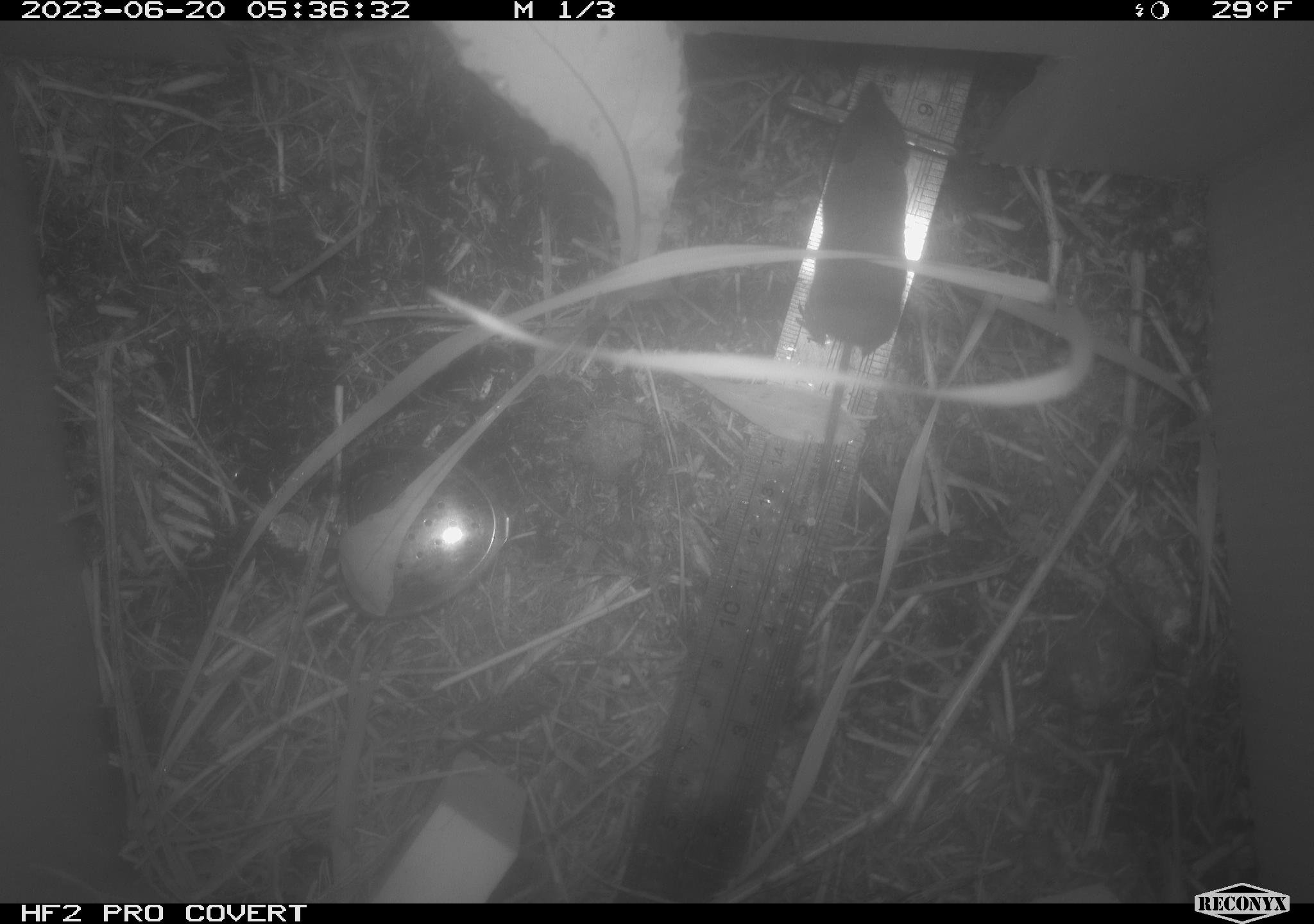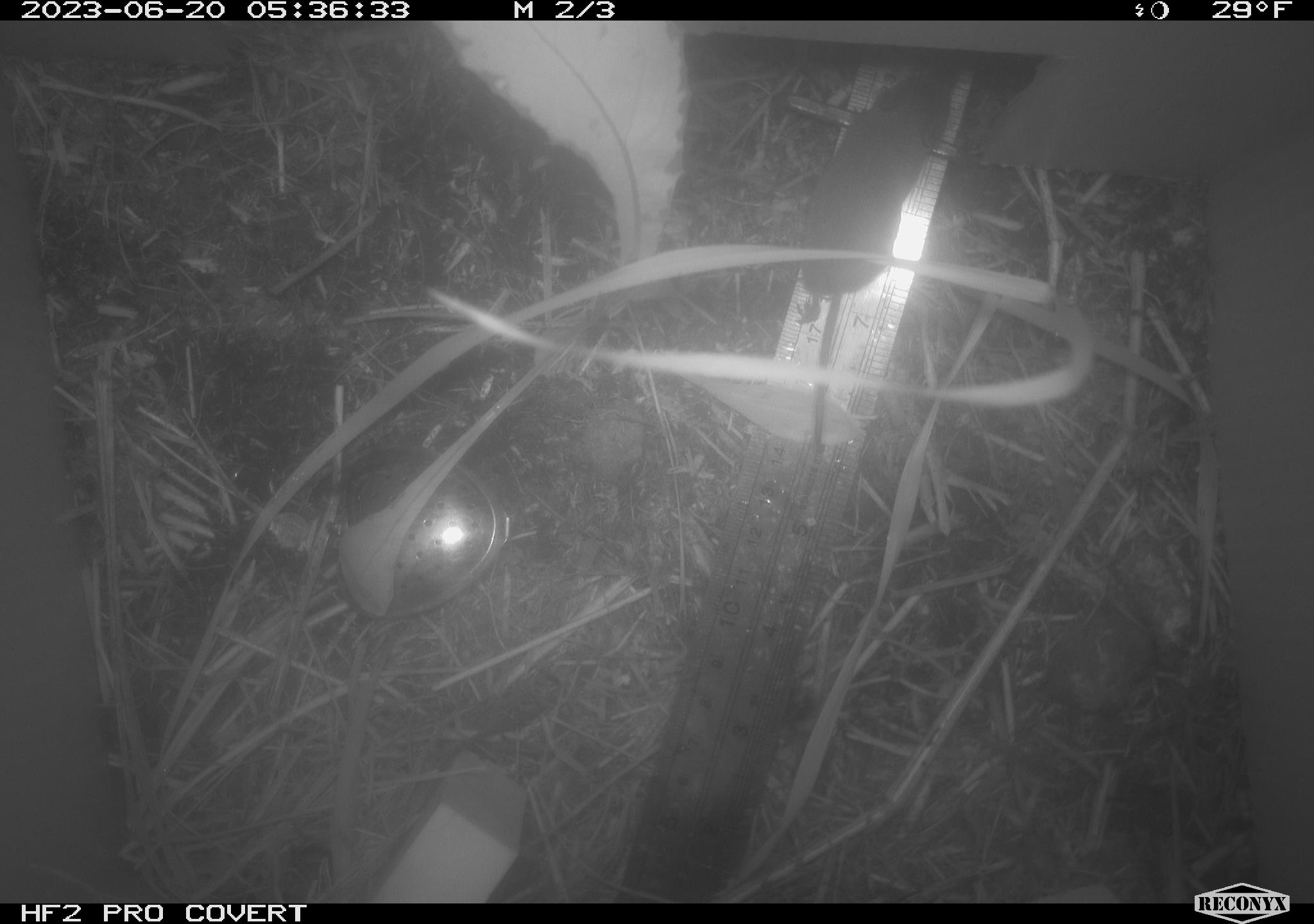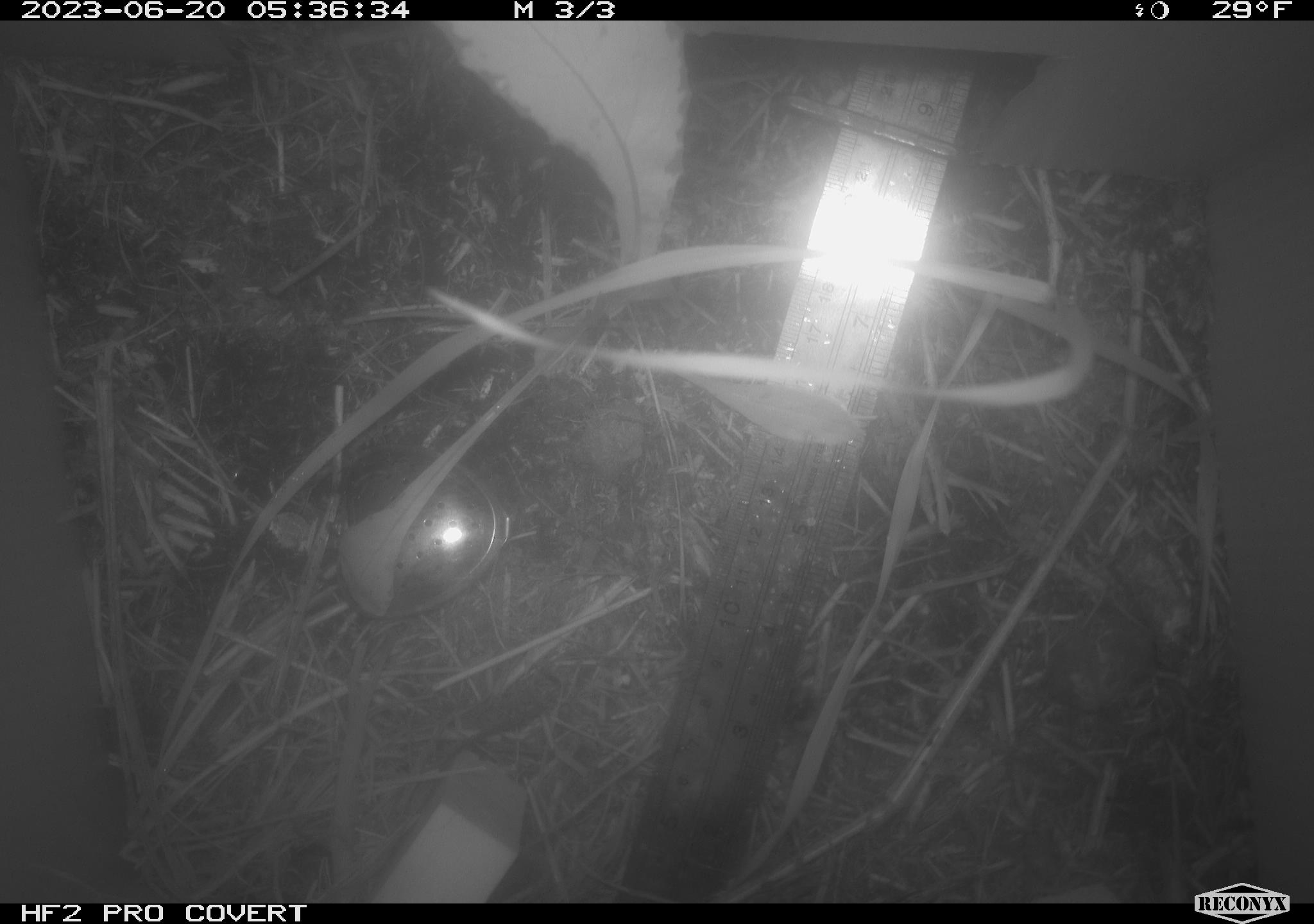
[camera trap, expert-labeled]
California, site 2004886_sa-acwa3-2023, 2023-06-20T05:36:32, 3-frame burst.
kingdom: Animalia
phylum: Chordata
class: Mammalia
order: Eulipotyphla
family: Soricidae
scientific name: Soricidae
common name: shrews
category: soricidae family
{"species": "soricidae family (shrews) (Soricidae)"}